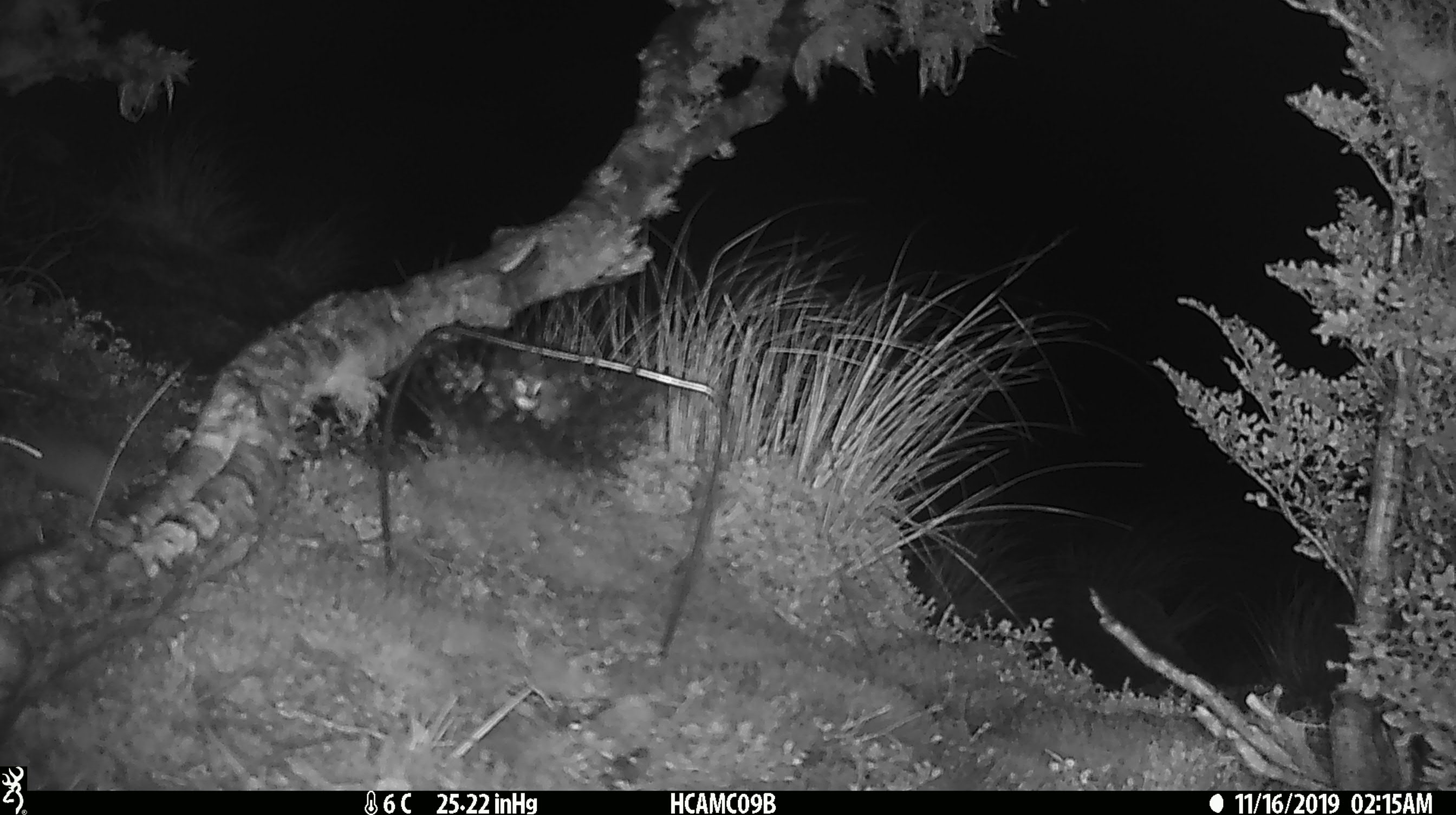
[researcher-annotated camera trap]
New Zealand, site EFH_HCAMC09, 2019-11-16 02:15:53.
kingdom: Animalia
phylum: Chordata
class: Mammalia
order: Rodentia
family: Muridae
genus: Mus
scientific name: Mus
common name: mouse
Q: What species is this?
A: Mouse (Mus).